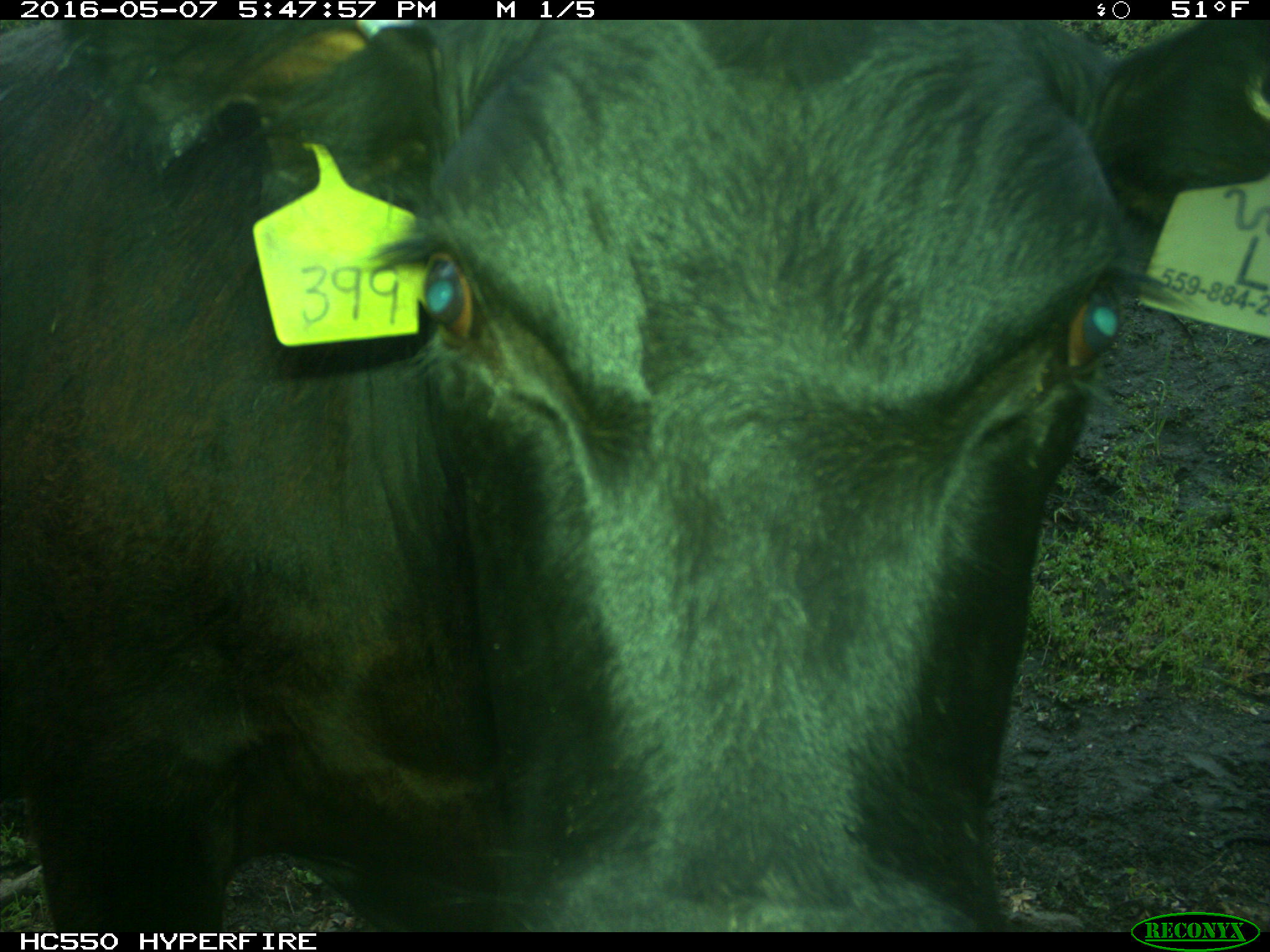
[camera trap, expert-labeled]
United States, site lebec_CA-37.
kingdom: Animalia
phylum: Chordata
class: Mammalia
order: Artiodactyla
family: Bovidae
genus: Bos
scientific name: Bos taurus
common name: domestic cow